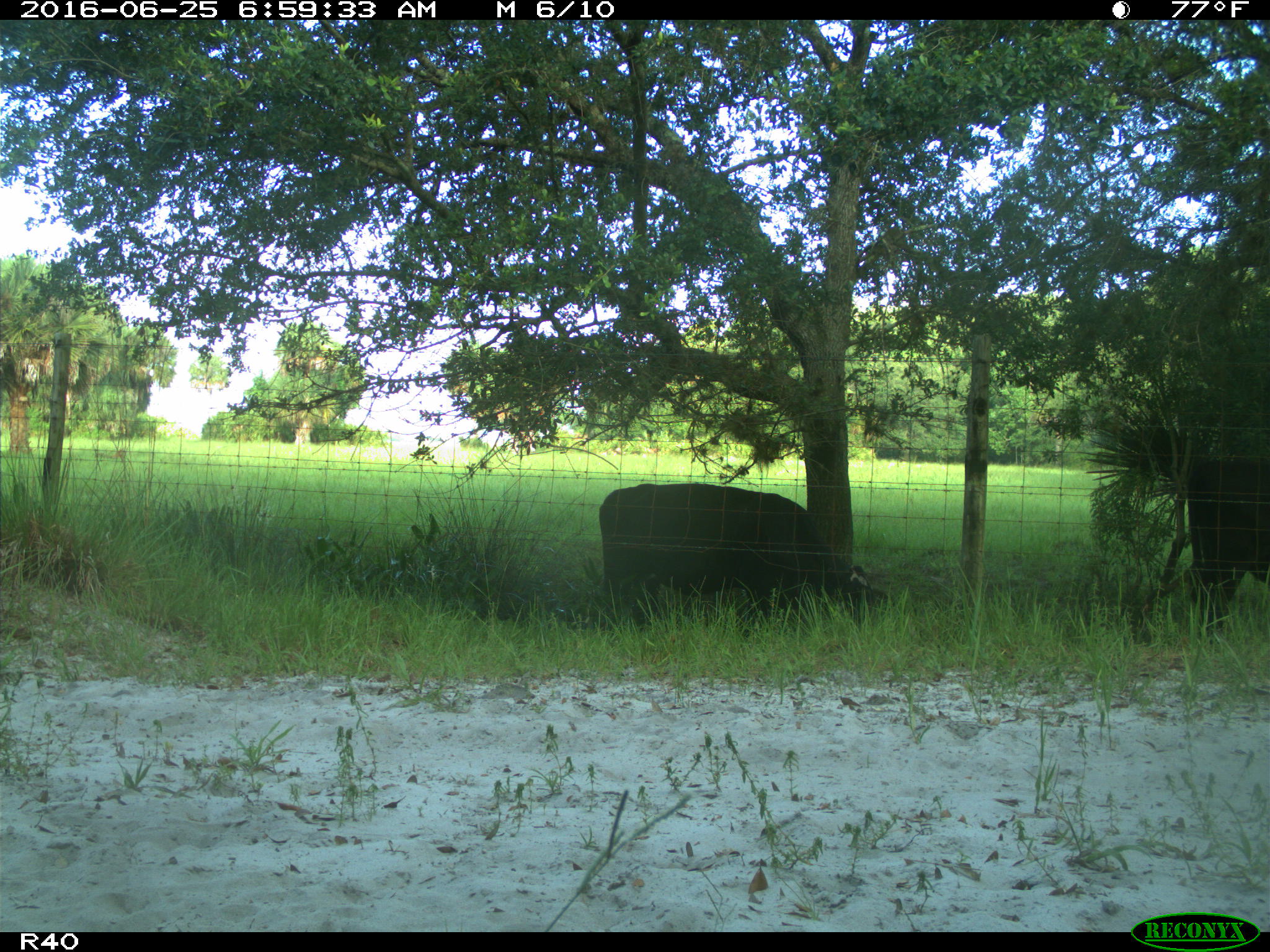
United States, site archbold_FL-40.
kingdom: Animalia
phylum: Chordata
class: Mammalia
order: Artiodactyla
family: Bovidae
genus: Bos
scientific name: Bos taurus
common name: domestic cow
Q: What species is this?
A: Bos taurus (domestic cow).